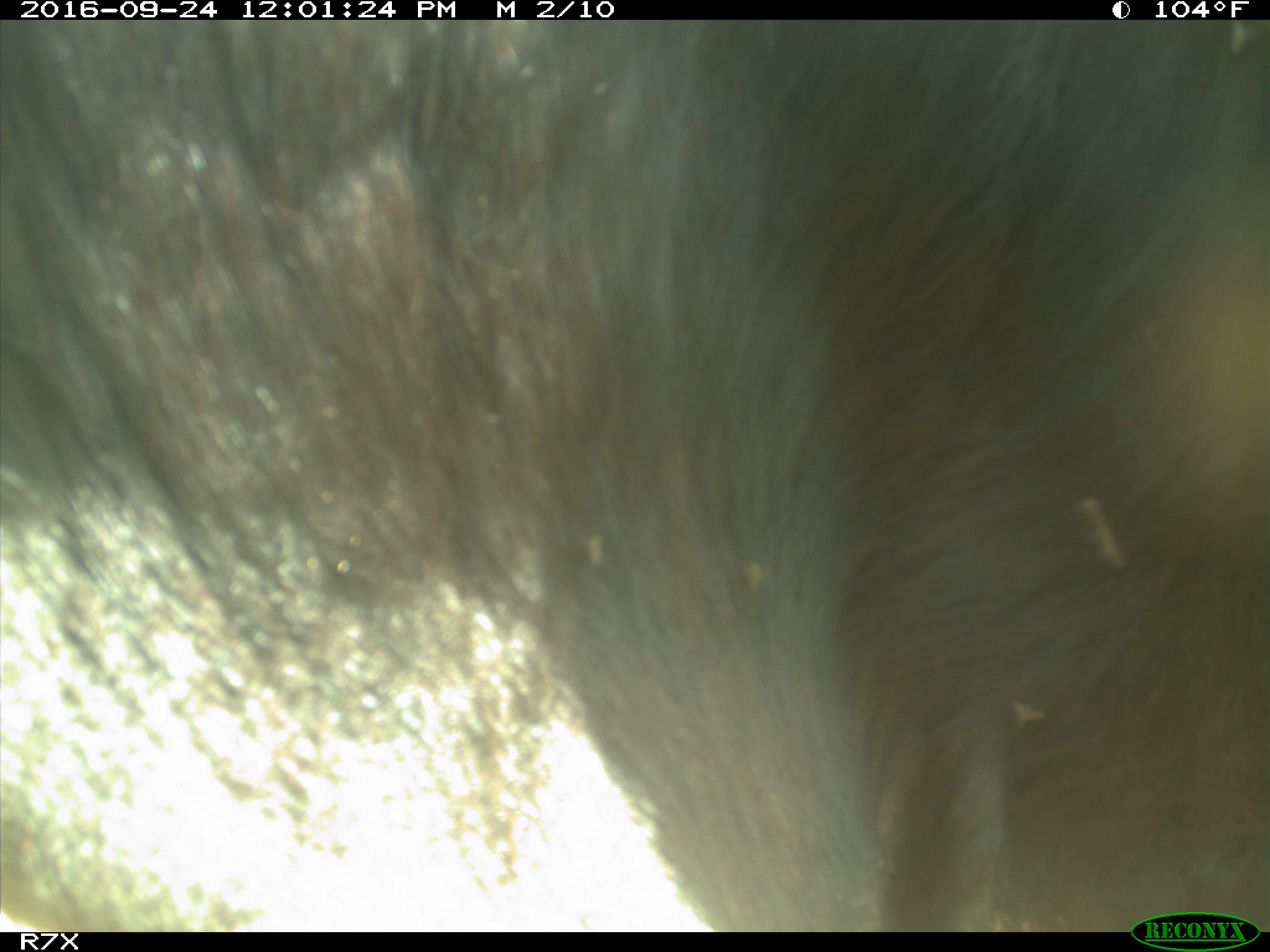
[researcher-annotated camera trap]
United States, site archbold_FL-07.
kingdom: Animalia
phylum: Chordata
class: Mammalia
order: Artiodactyla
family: Bovidae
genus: Bos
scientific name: Bos taurus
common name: domestic cow